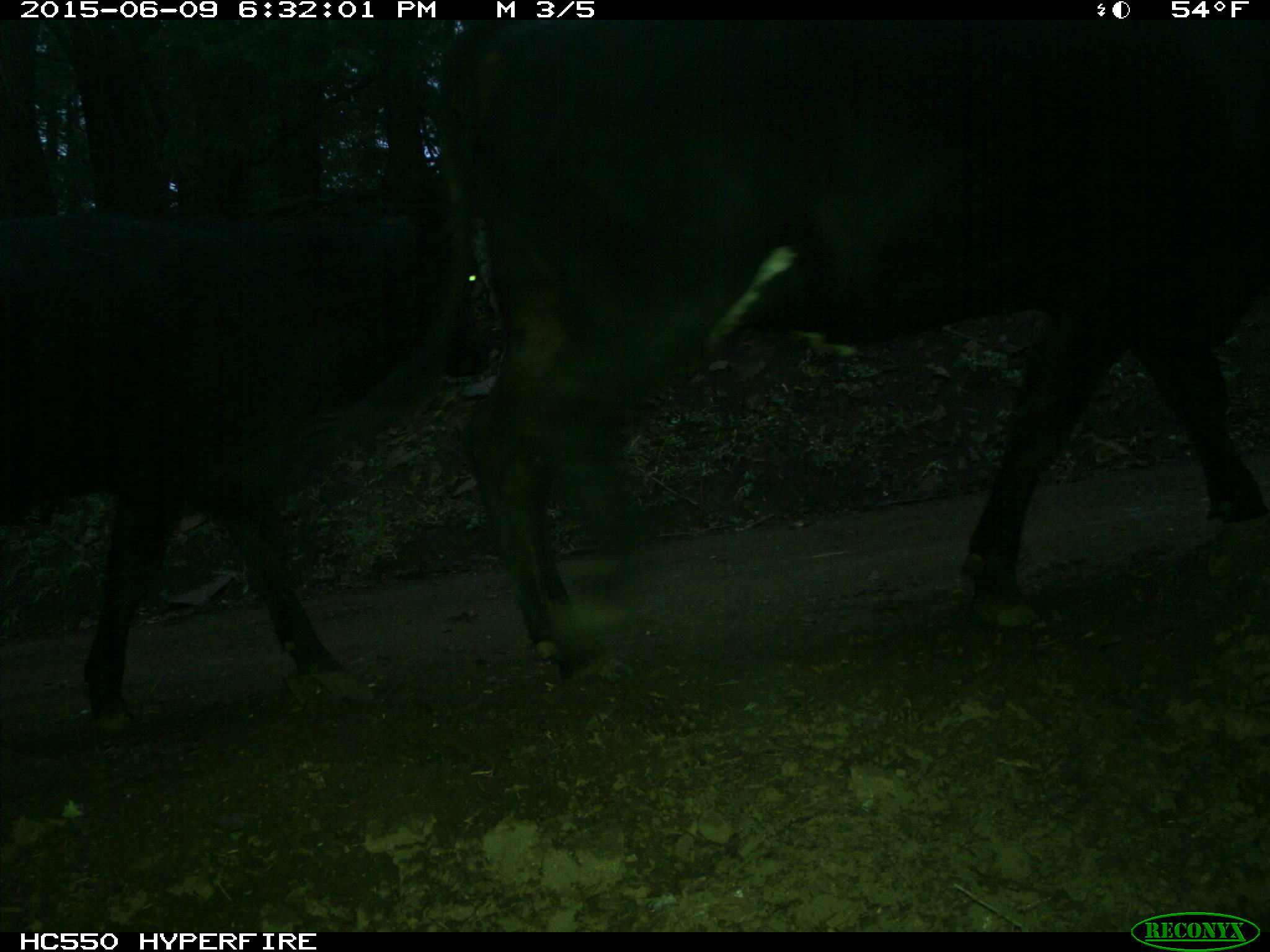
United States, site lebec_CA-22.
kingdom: Animalia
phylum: Chordata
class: Mammalia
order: Artiodactyla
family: Bovidae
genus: Bos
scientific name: Bos taurus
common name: domestic cow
Bos taurus (domestic cow).